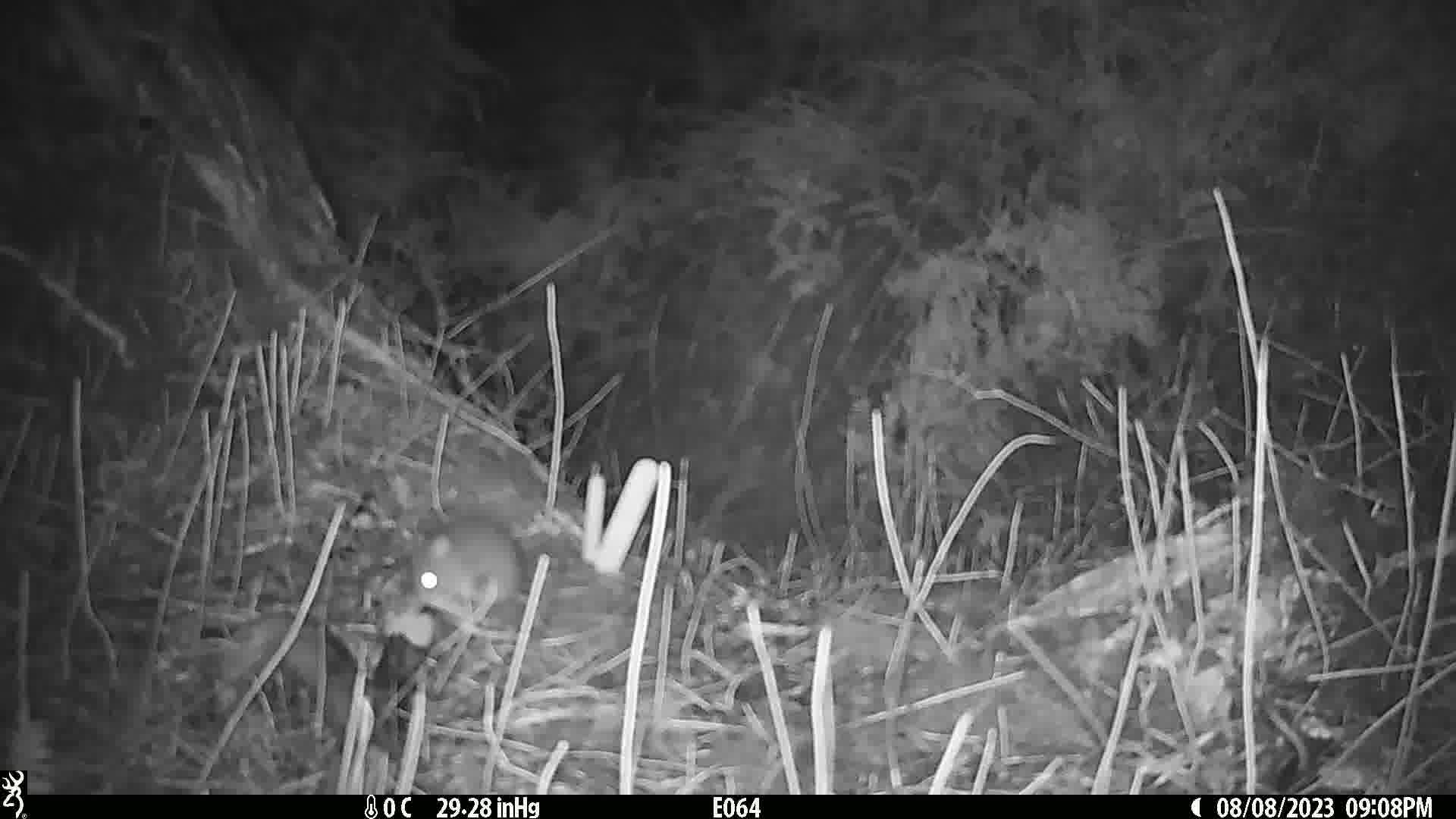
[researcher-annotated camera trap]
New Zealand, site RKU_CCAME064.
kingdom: Animalia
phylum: Chordata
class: Mammalia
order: Rodentia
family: Muridae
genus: Rattus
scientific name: Rattus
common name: rat